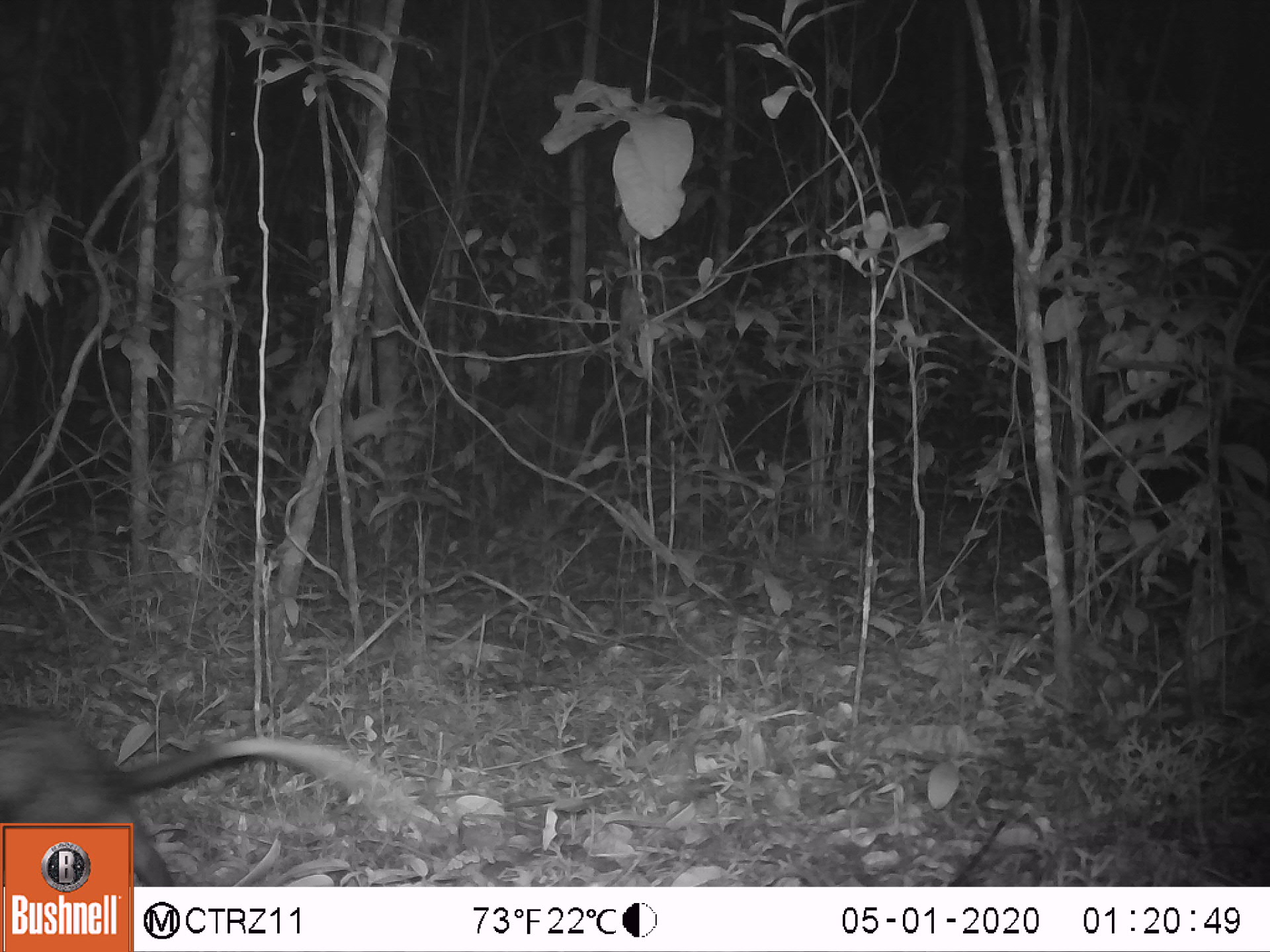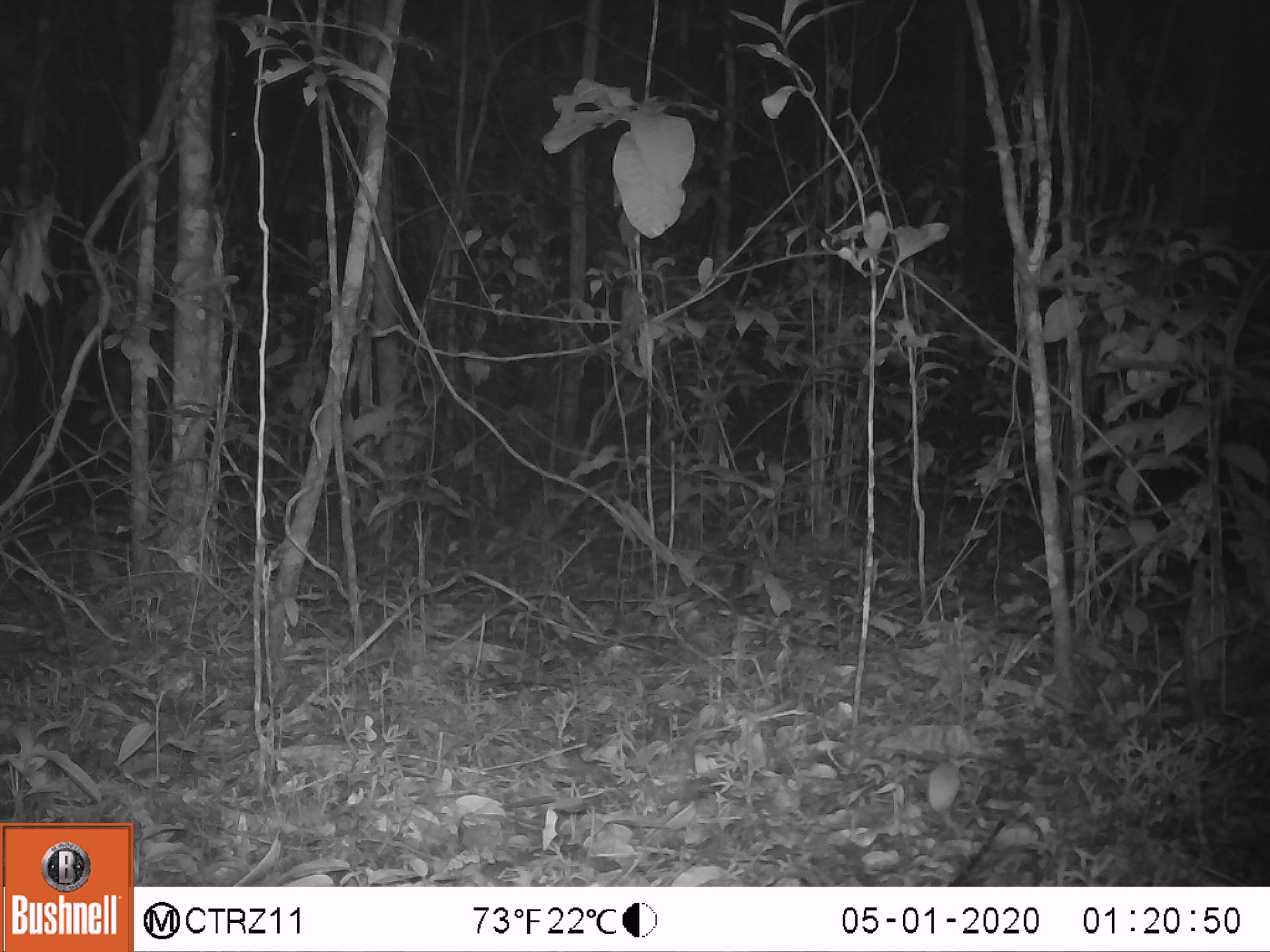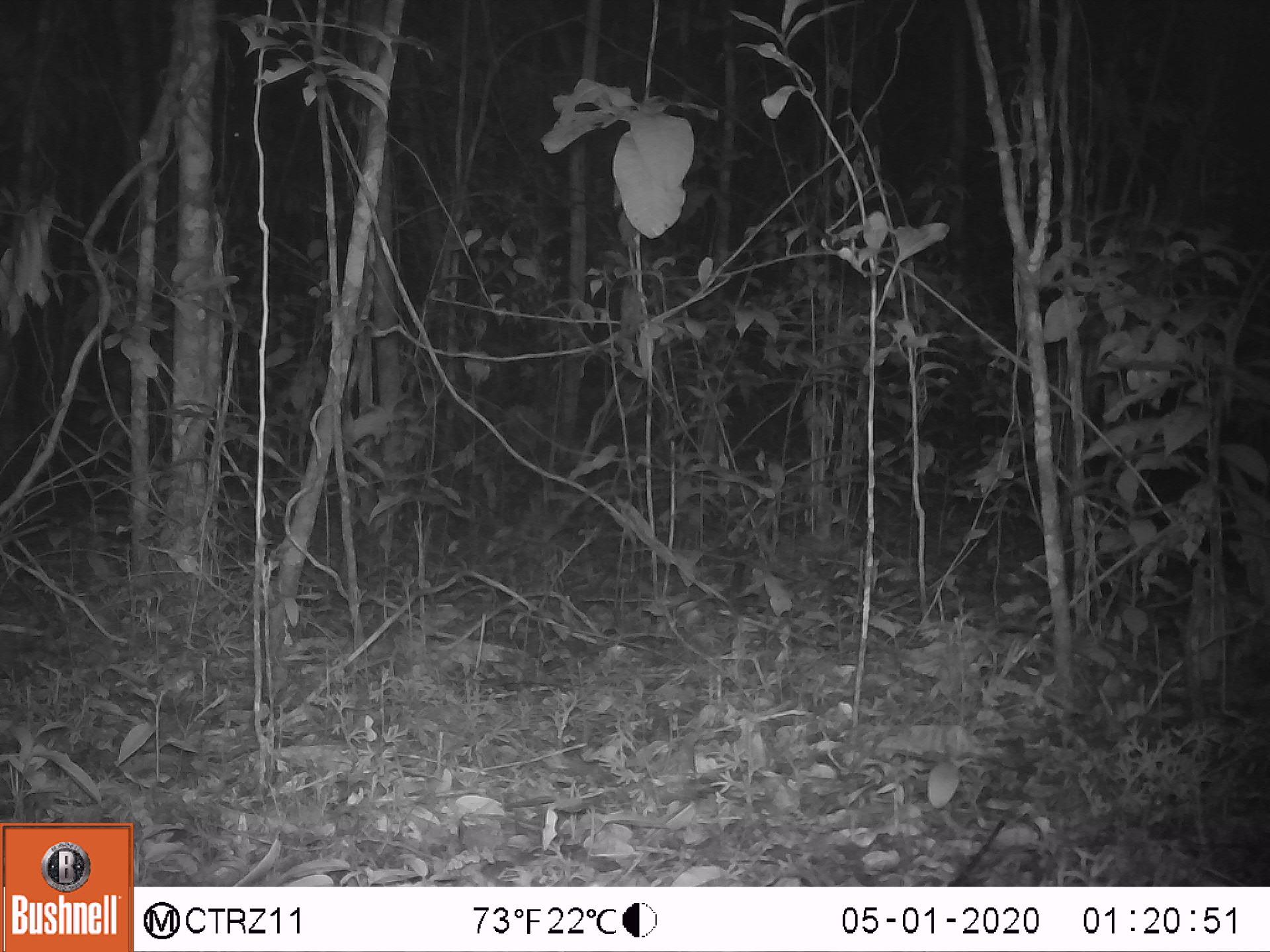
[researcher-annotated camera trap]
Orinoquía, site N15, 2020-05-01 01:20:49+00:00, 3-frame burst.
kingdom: Animalia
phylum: Chordata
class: Mammalia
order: Didelphimorphia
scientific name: Didelphimorphia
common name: possum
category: unknown possum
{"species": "unknown possum (possum) (Didelphimorphia)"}